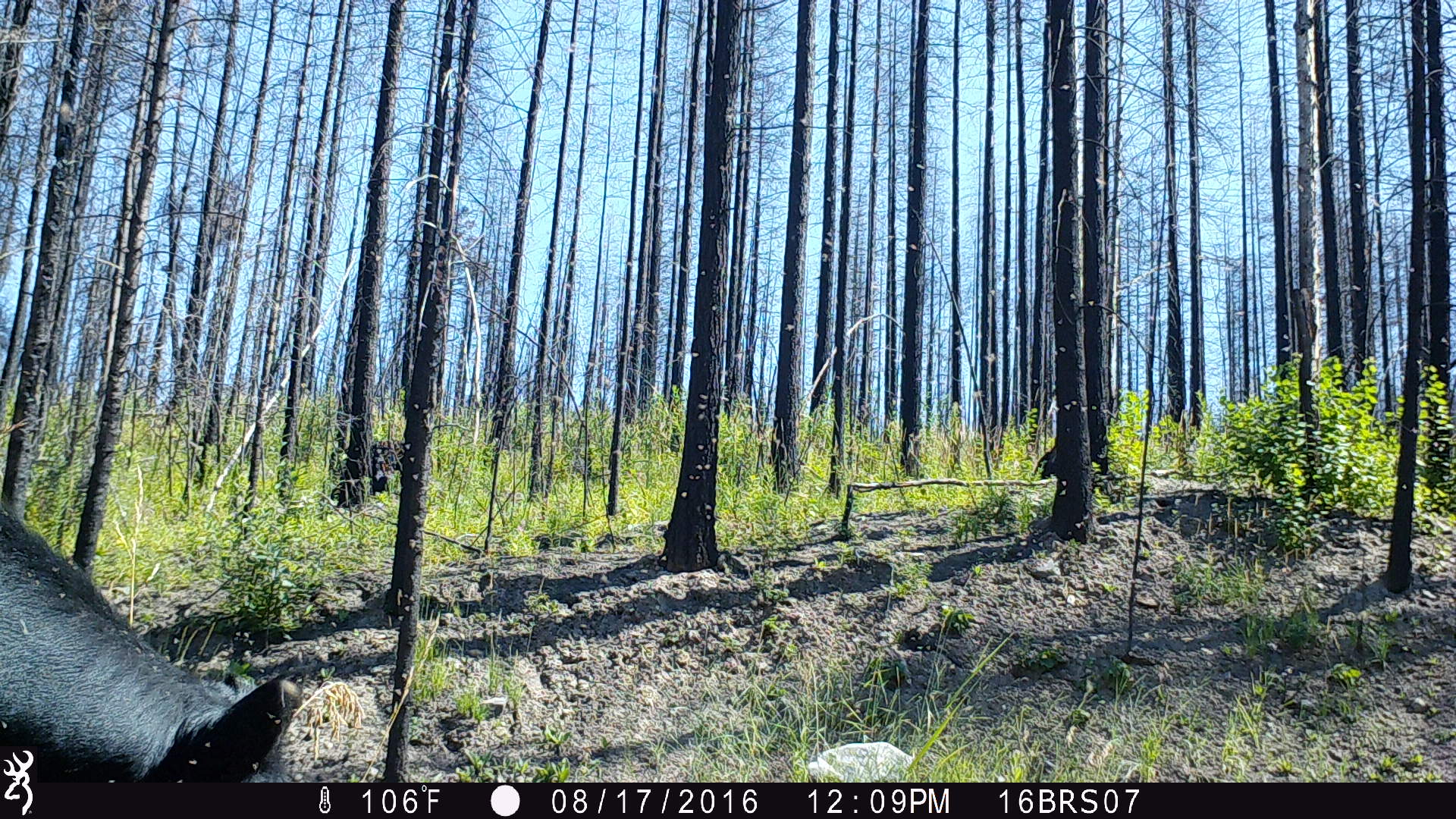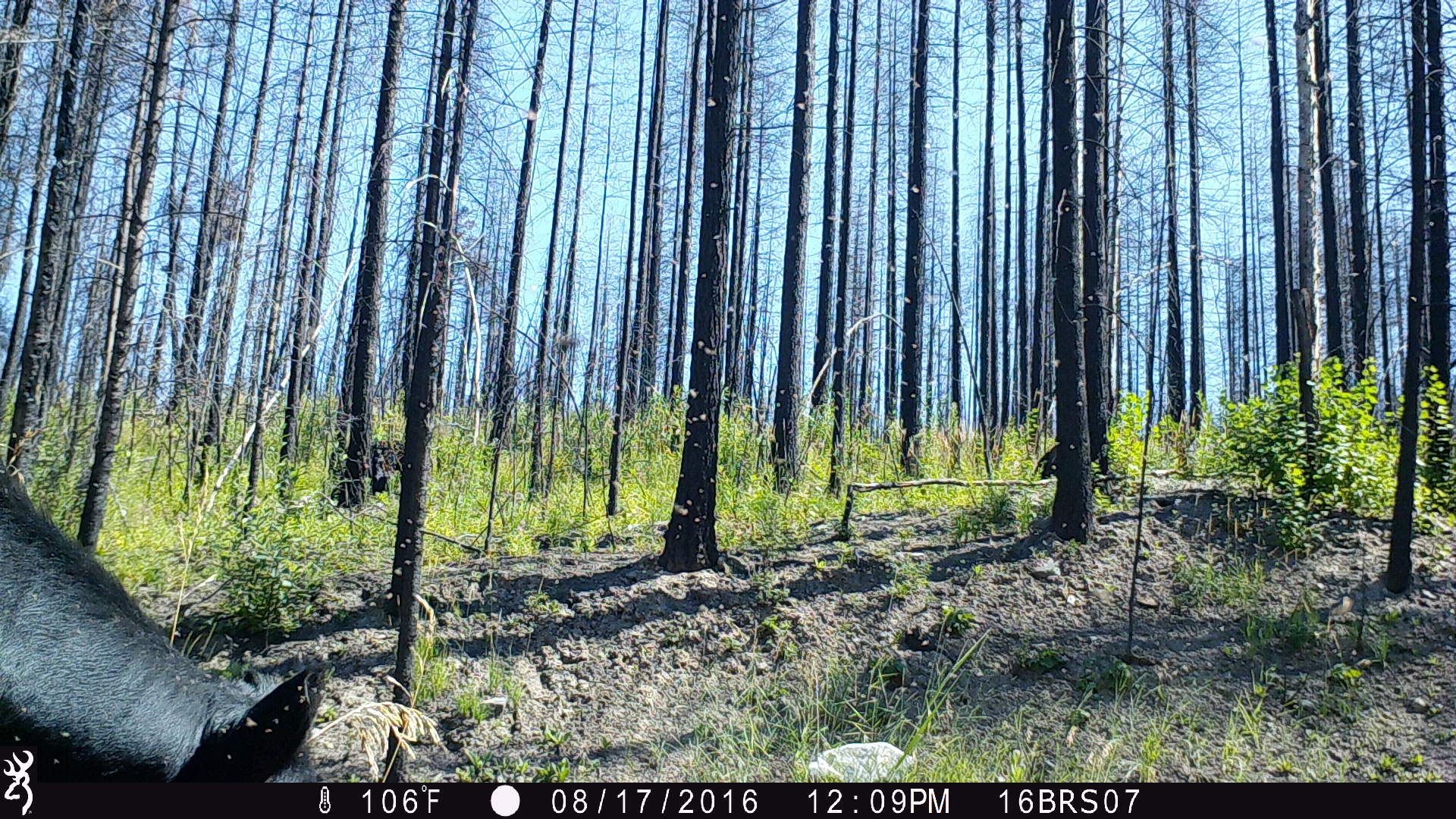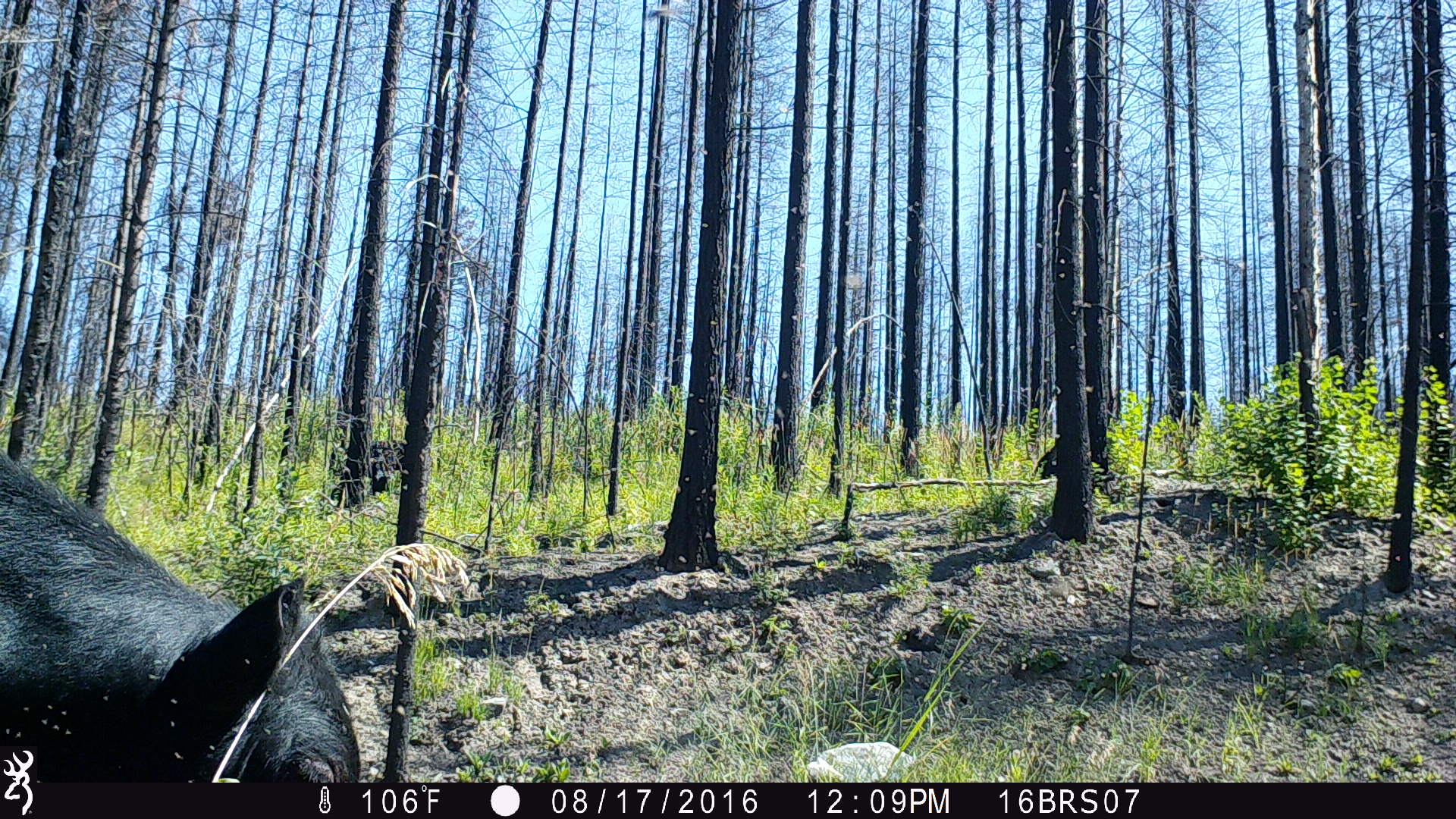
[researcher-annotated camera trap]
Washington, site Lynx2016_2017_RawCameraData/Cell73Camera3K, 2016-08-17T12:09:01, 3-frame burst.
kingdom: Animalia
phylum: Chordata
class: Mammalia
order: Artiodactyla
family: Bovidae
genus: Bos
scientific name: Bos taurus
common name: domestic cattle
Domestic cattle (Bos taurus). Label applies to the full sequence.